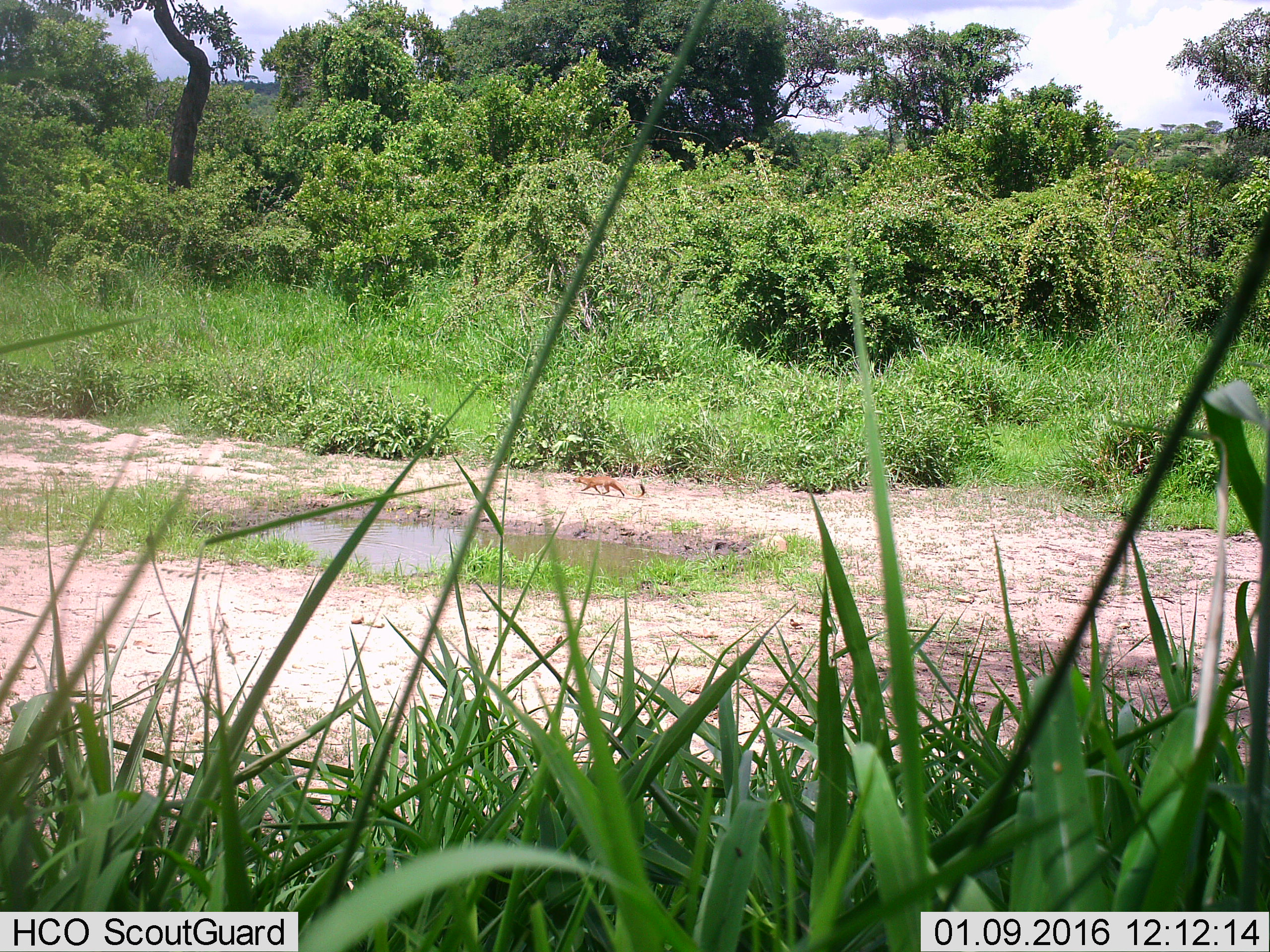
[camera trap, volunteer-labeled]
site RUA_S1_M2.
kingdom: Animalia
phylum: Chordata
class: Mammalia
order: Carnivora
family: Herpestidae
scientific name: Herpestidae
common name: mongoose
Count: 1.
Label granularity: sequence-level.